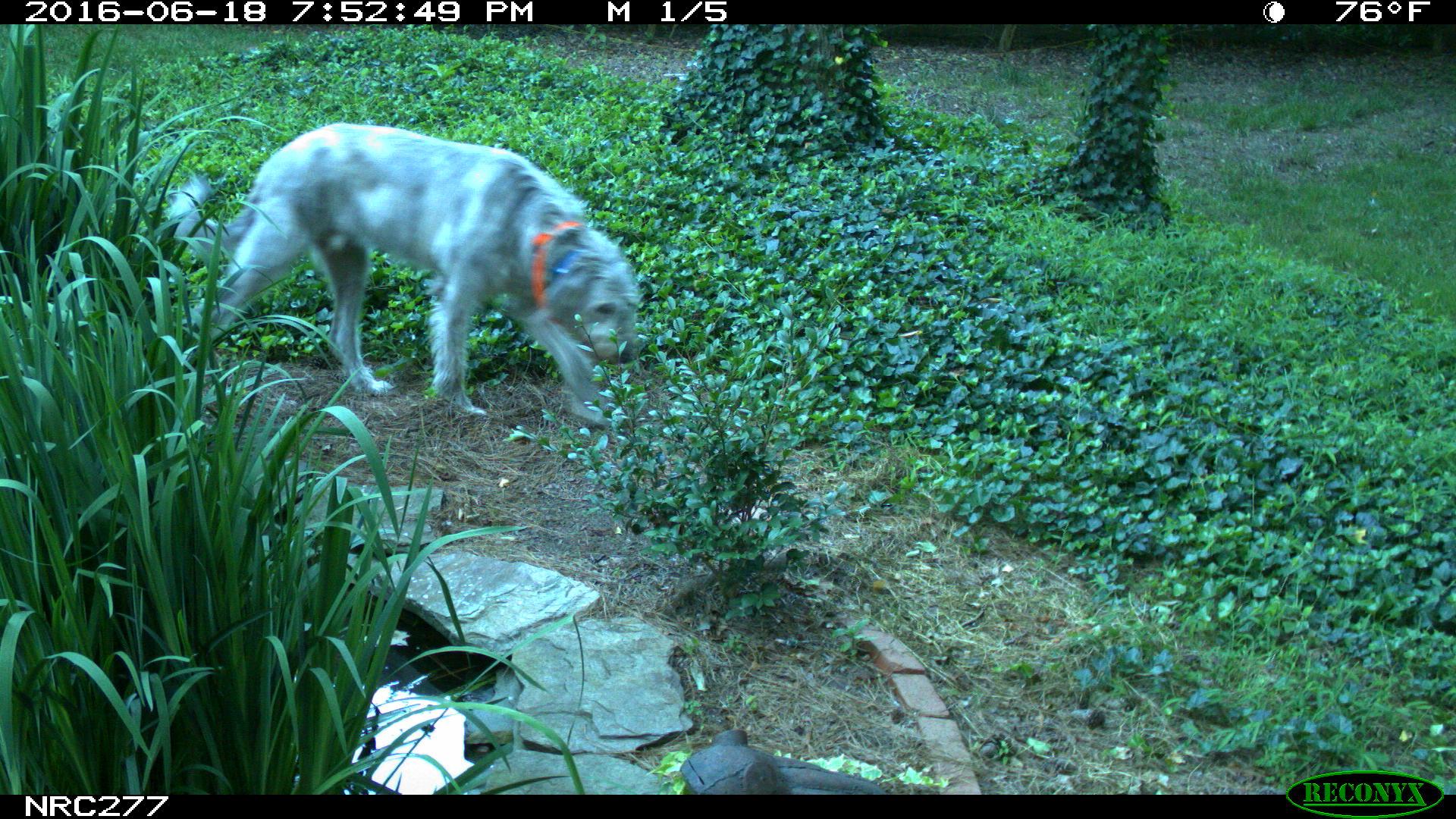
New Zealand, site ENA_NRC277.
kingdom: Animalia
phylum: Chordata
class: Mammalia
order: Carnivora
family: Canidae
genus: Canis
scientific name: Canis familiaris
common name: domestic dog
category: dog